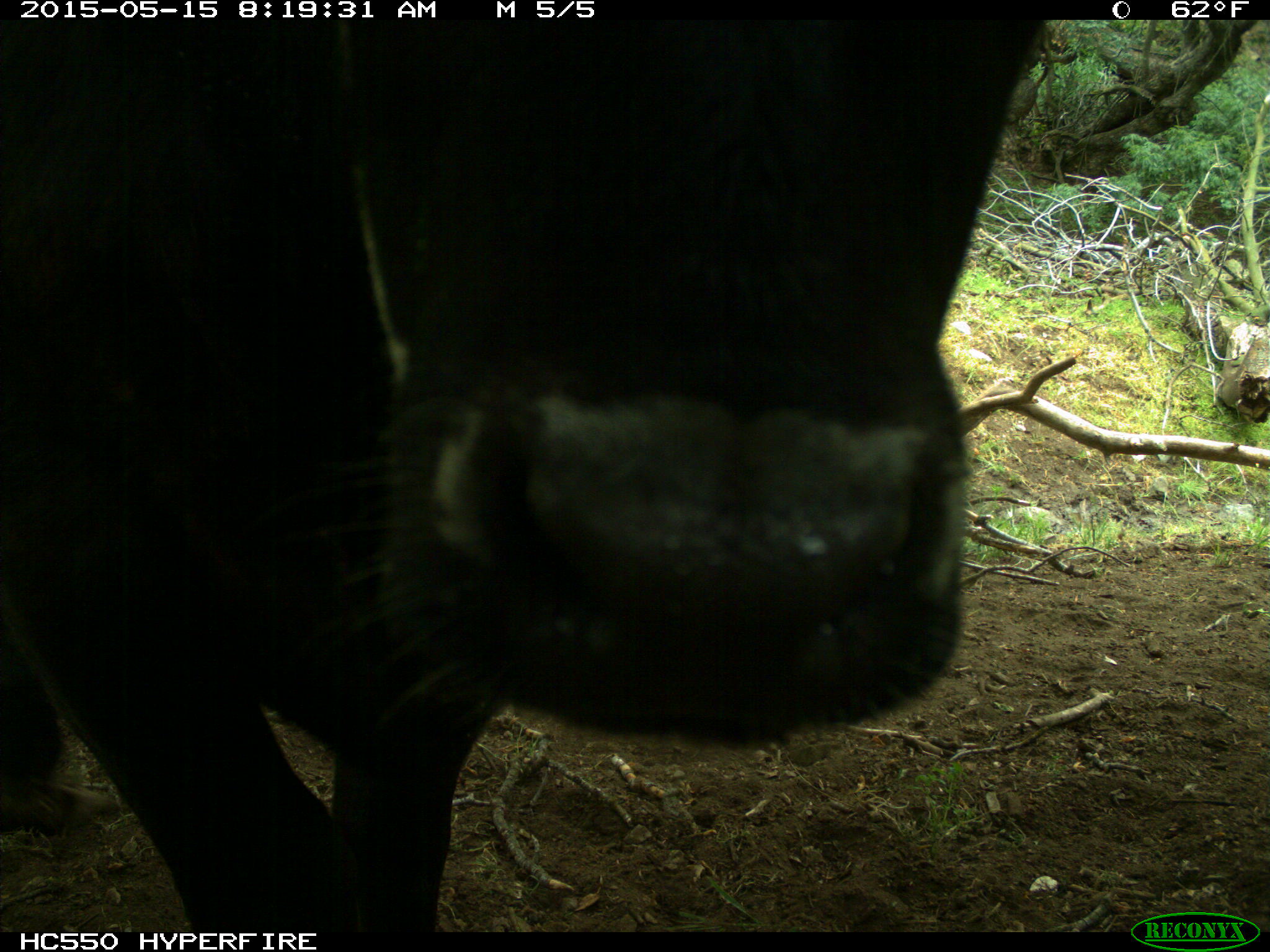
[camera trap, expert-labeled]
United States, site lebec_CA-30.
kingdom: Animalia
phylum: Chordata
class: Mammalia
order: Artiodactyla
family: Bovidae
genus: Bos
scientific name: Bos taurus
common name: domestic cow